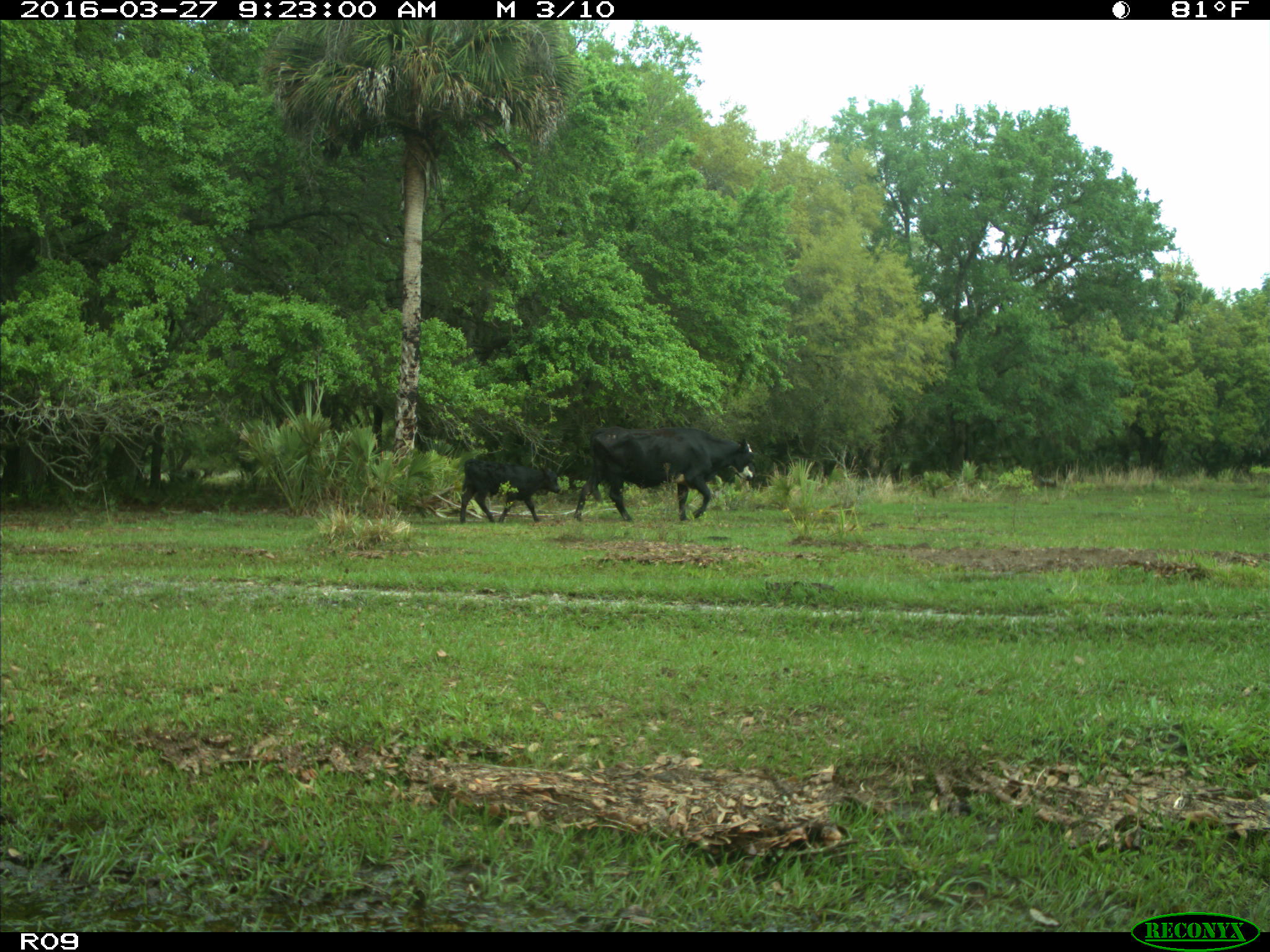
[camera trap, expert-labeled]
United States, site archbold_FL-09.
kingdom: Animalia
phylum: Chordata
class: Mammalia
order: Artiodactyla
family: Bovidae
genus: Bos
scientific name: Bos taurus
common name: domestic cow